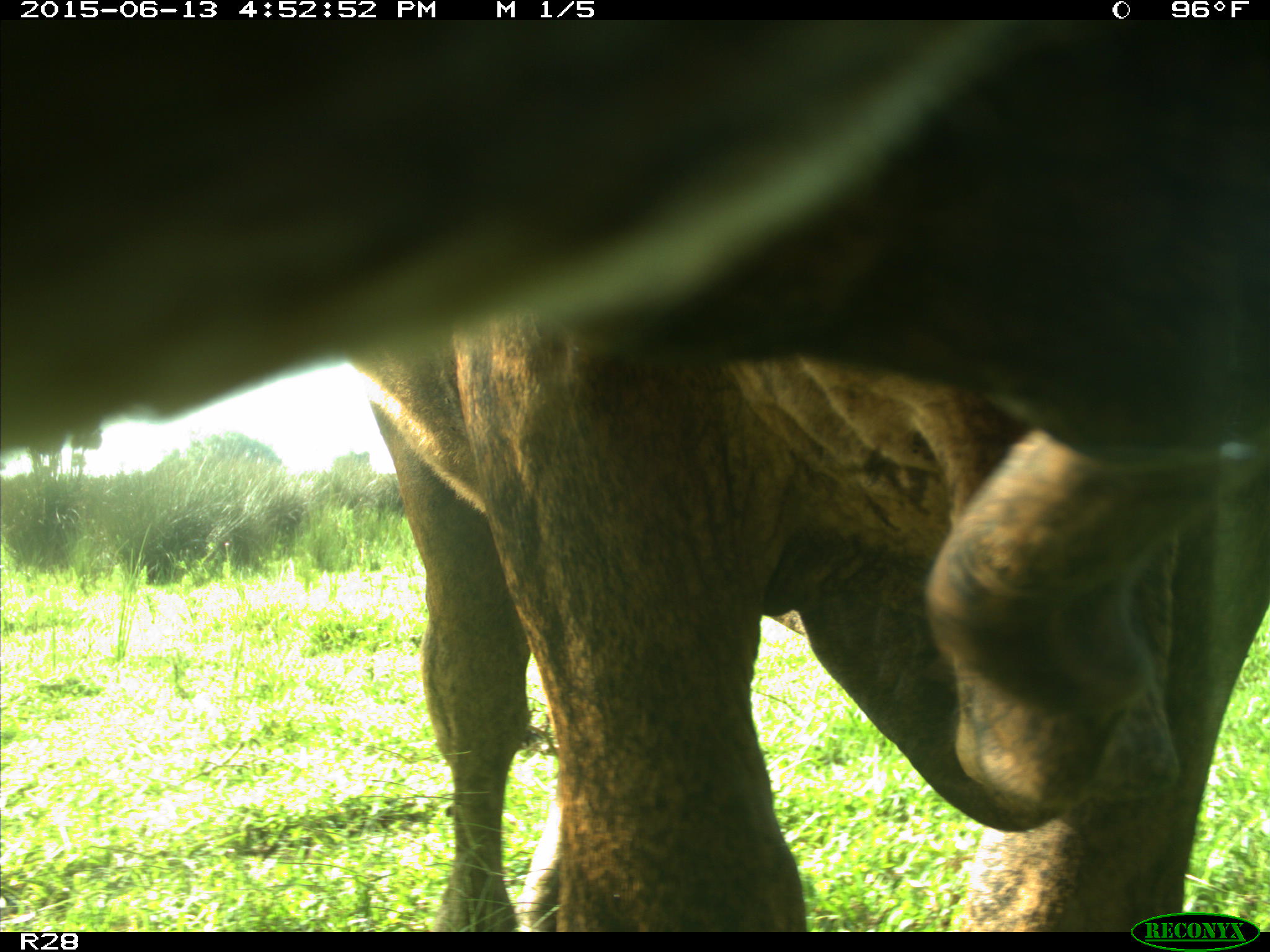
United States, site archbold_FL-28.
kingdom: Animalia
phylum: Chordata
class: Mammalia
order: Artiodactyla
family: Bovidae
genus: Bos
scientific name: Bos taurus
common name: domestic cow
Bos taurus (domestic cow).